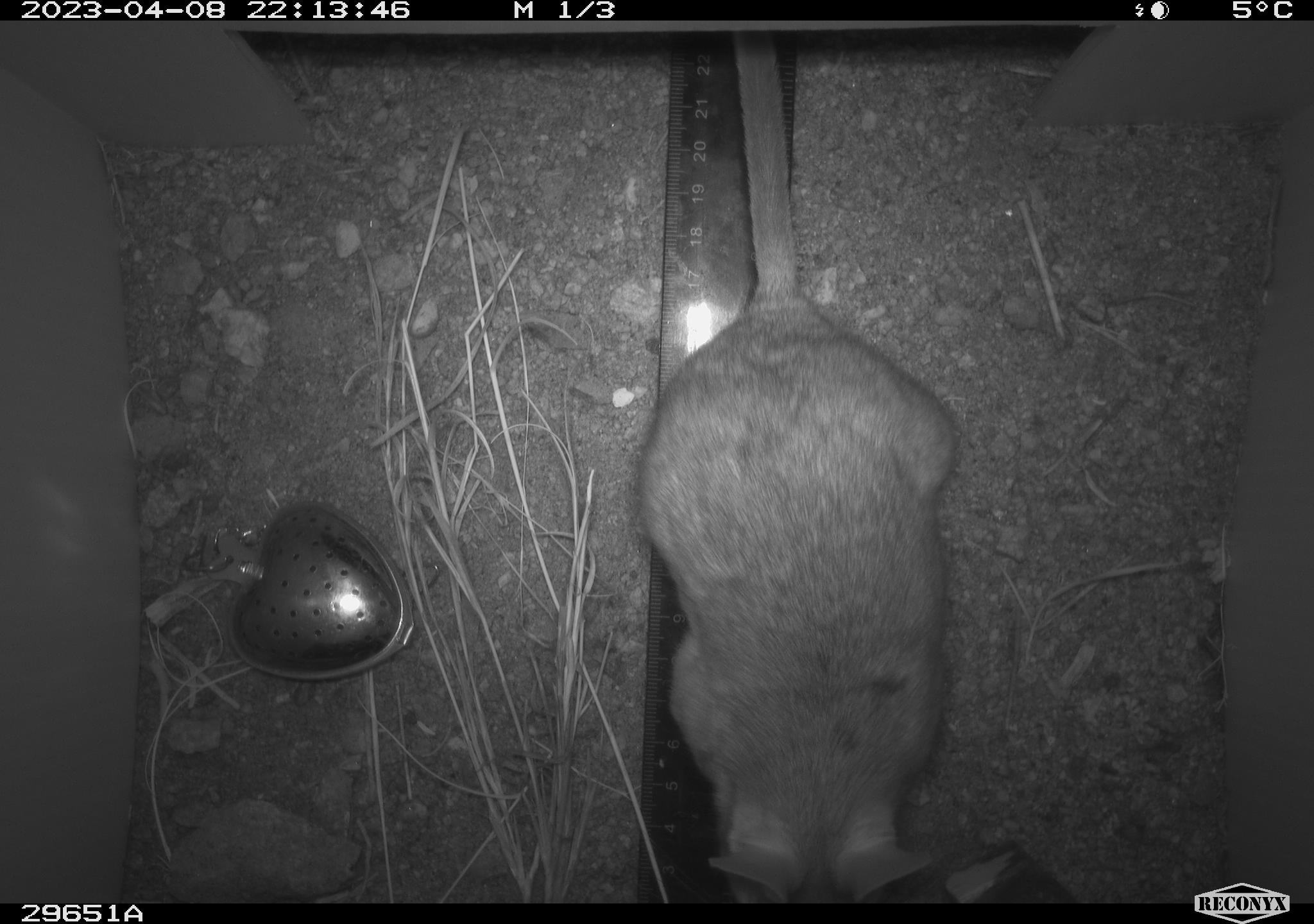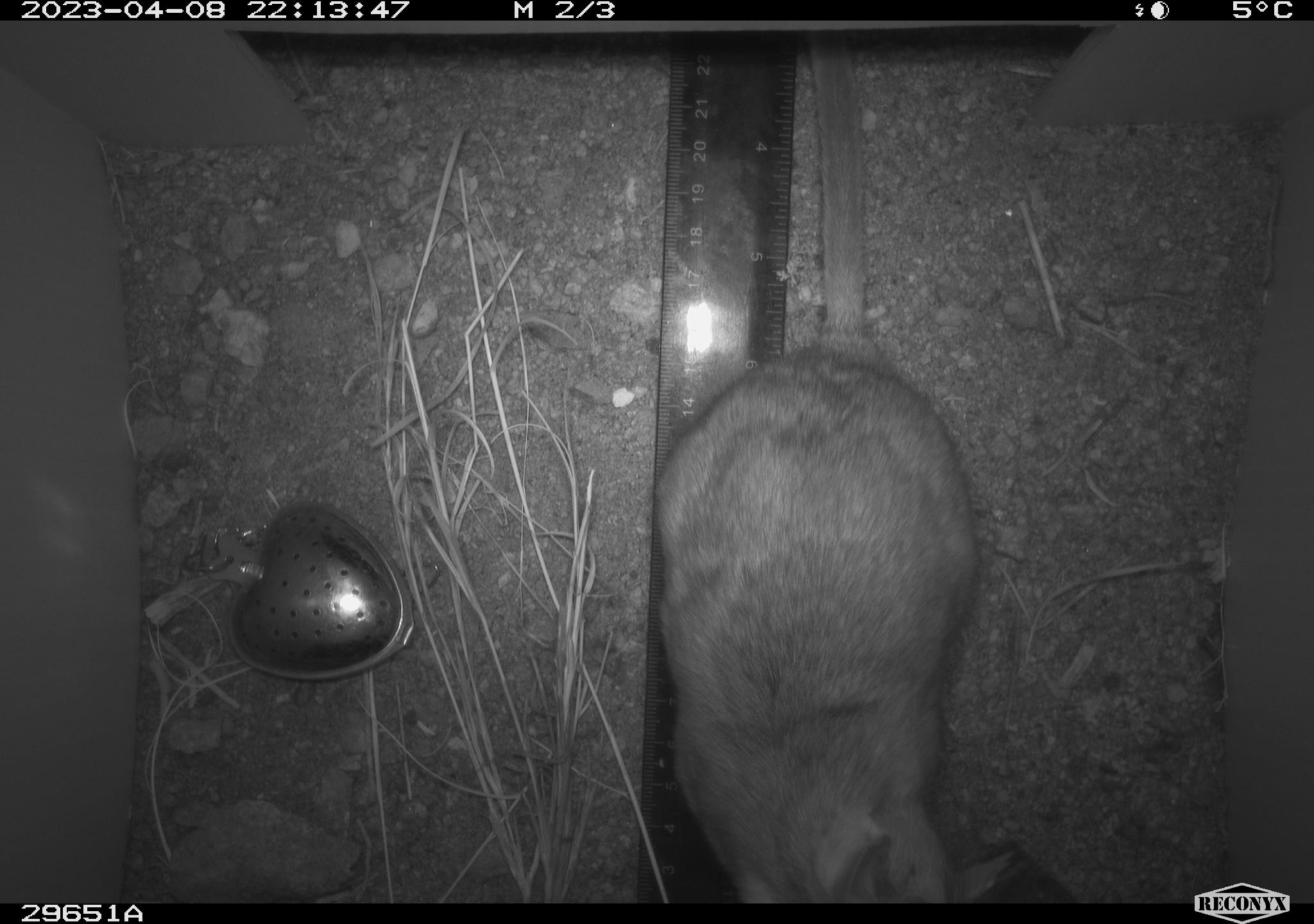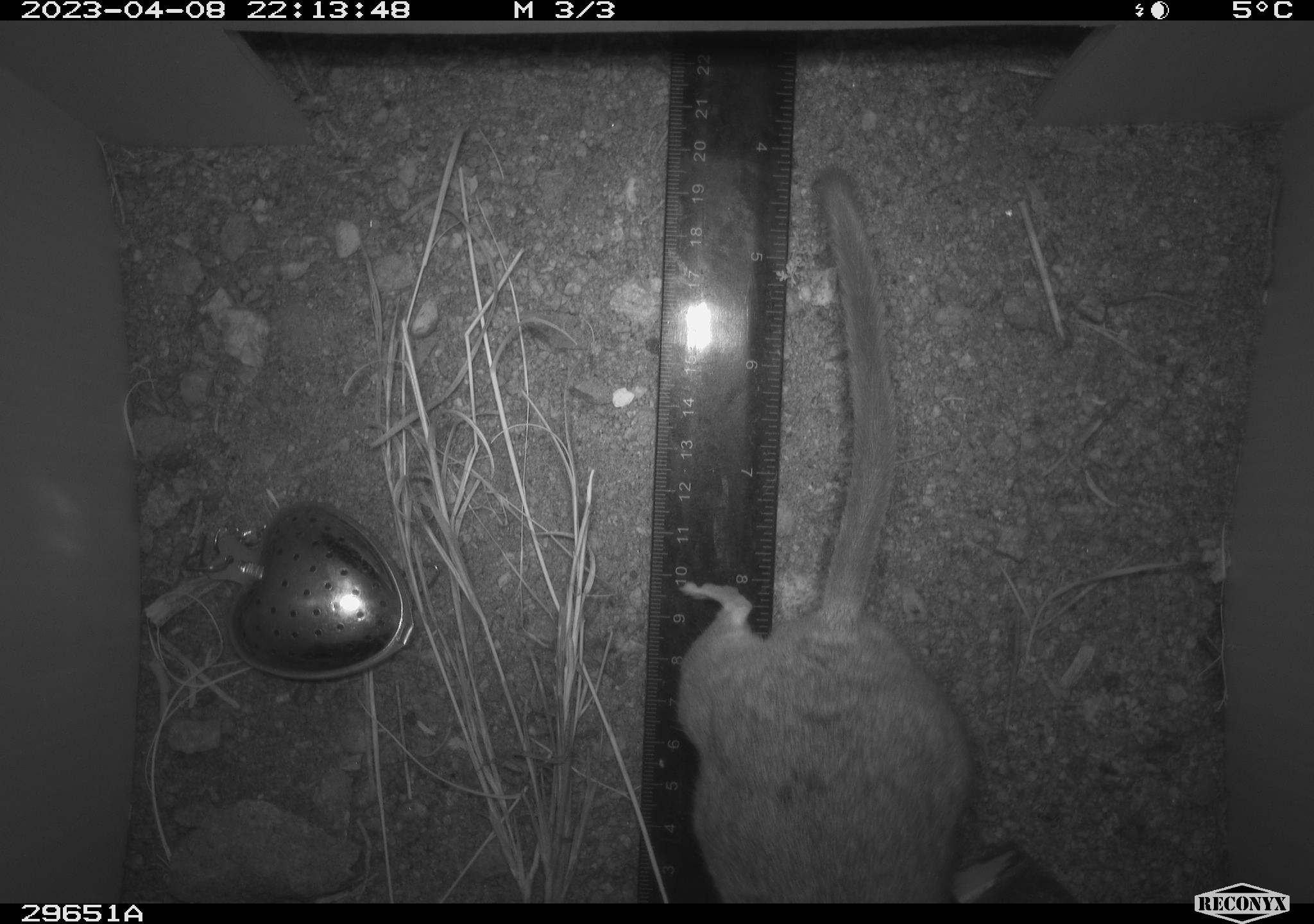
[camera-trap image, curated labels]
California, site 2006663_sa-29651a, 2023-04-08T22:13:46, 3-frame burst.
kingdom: Animalia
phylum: Chordata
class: Mammalia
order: Rodentia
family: Cricetidae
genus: Neotoma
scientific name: Neotoma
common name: pack rat or woodrat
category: neotoma species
Neotoma species (pack rat or woodrat) (Neotoma).